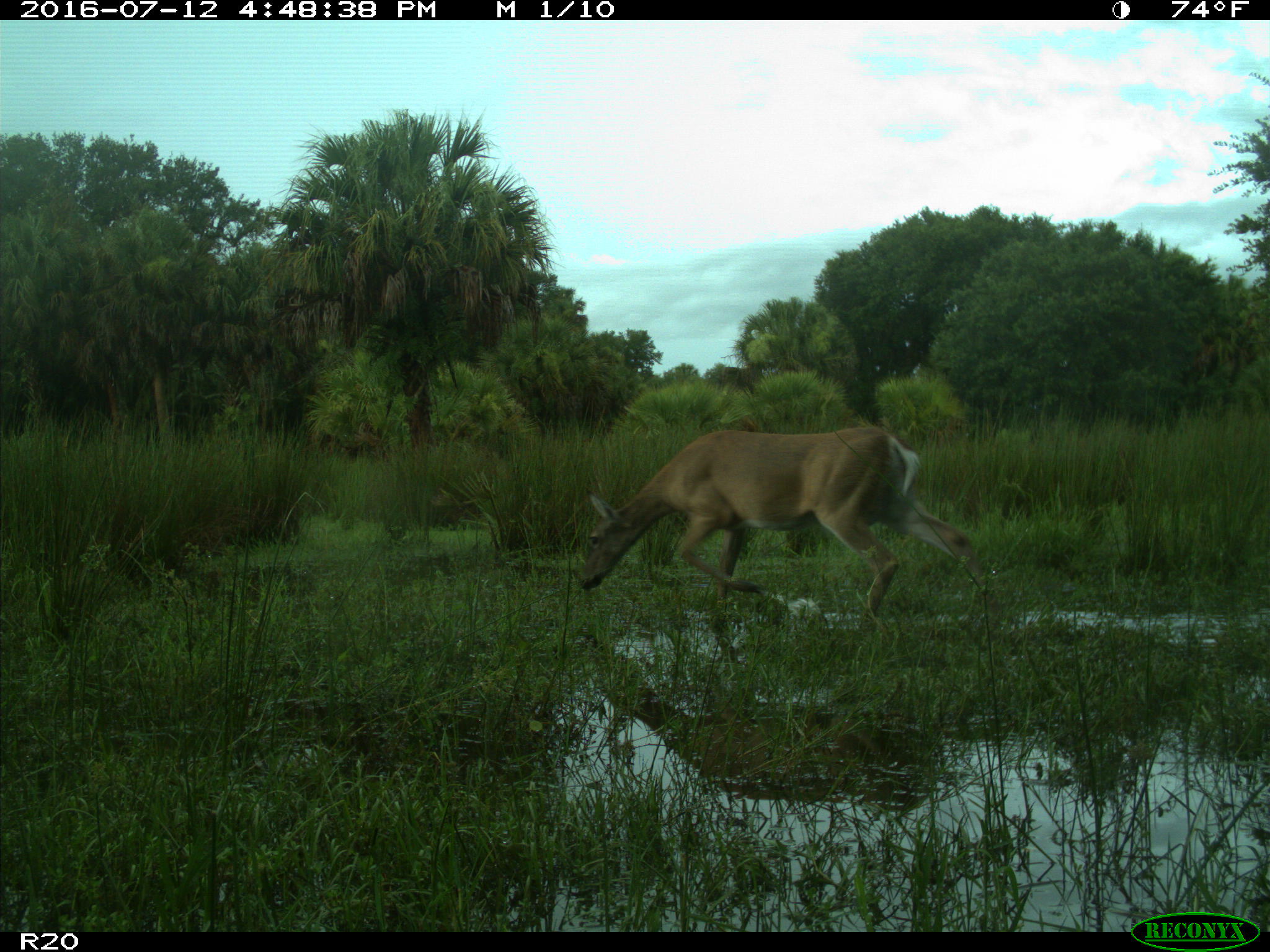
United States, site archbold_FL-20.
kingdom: Animalia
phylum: Chordata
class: Mammalia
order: Artiodactyla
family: Cervidae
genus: Odocoileus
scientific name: Odocoileus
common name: deer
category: unidentified deer